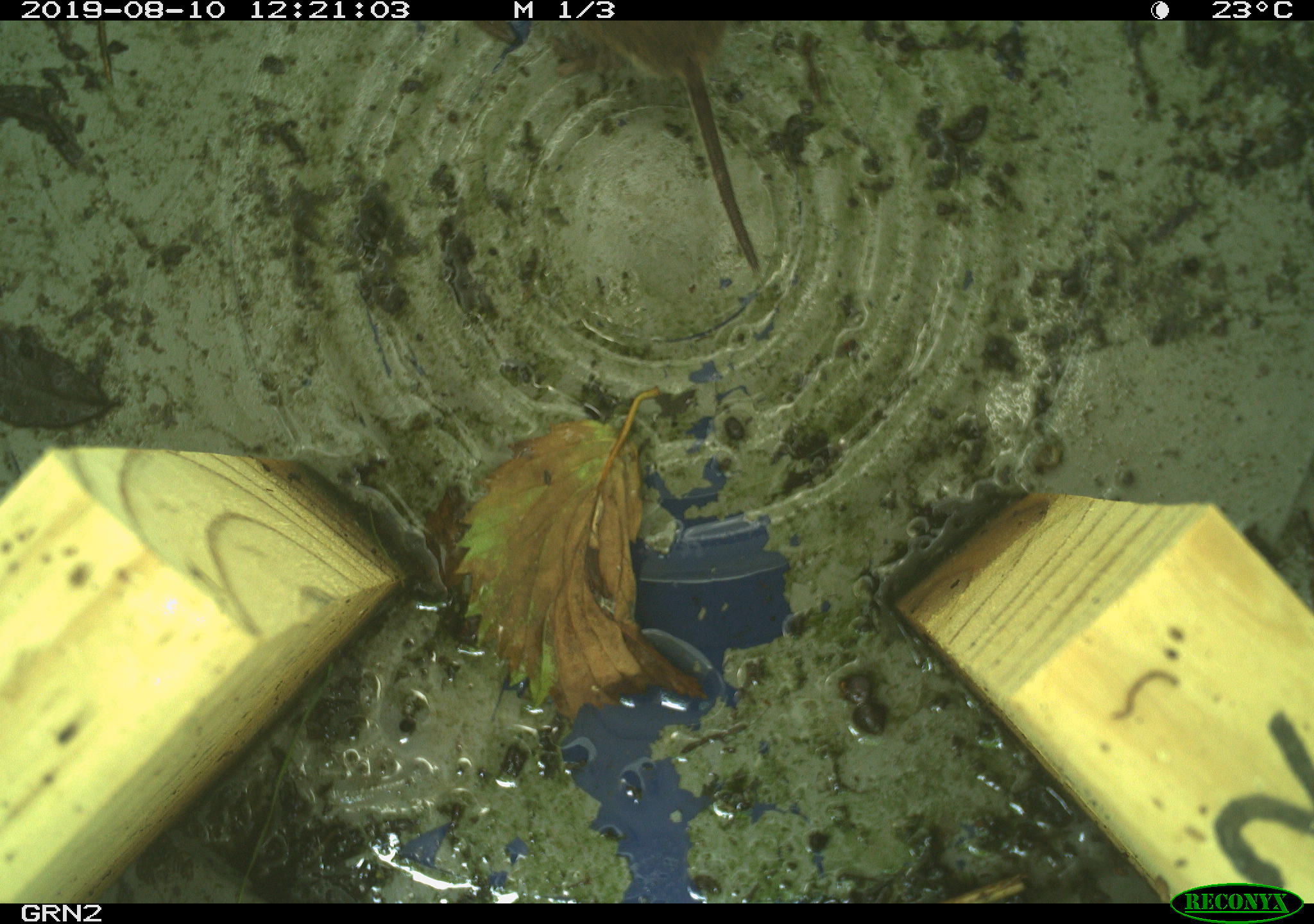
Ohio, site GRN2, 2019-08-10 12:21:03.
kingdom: Animalia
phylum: Chordata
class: Mammalia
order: Rodentia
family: Cricetidae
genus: Microtus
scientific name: Microtus pennsylvanicus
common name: meadow vole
Meadow vole (Microtus pennsylvanicus).